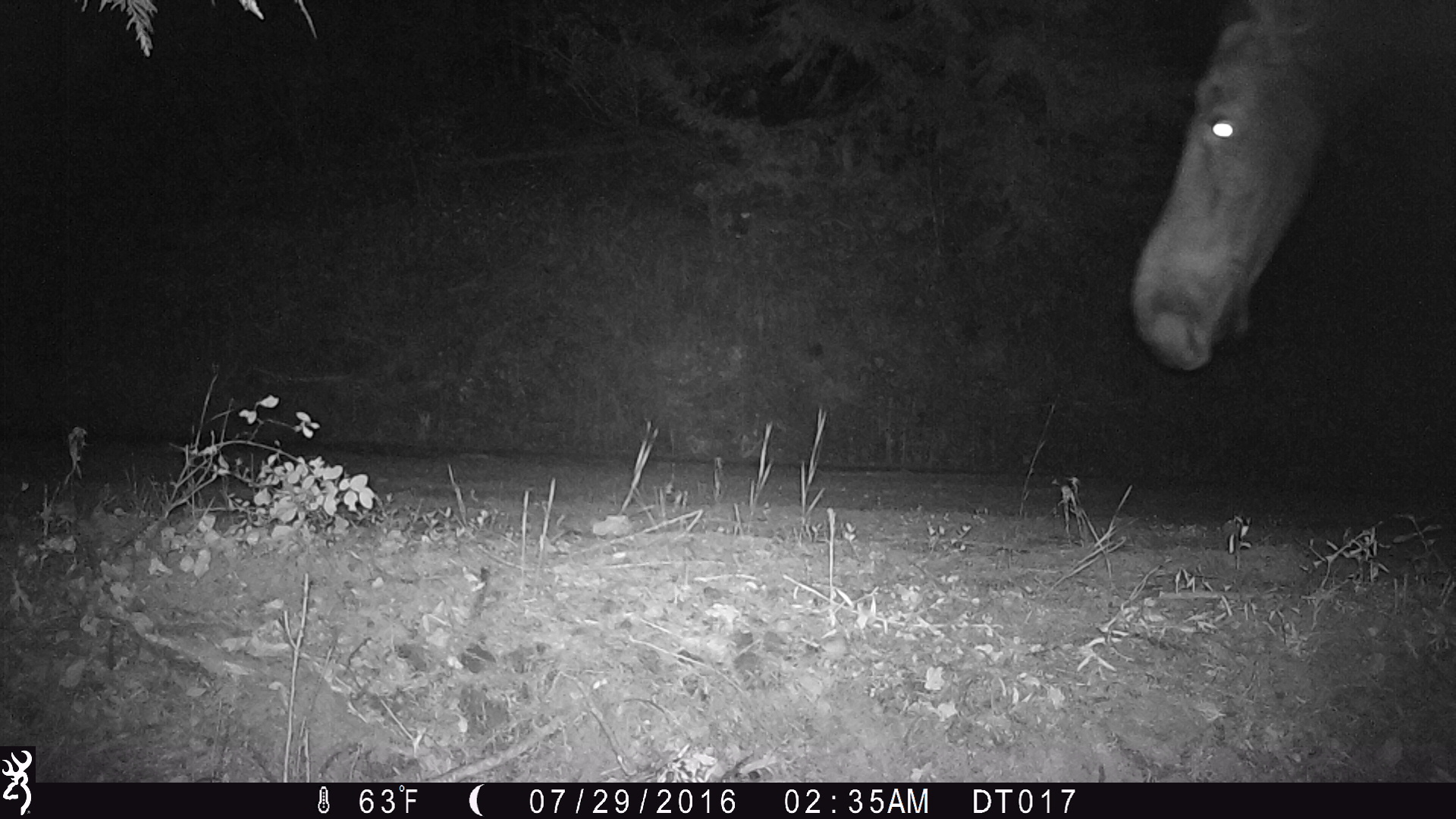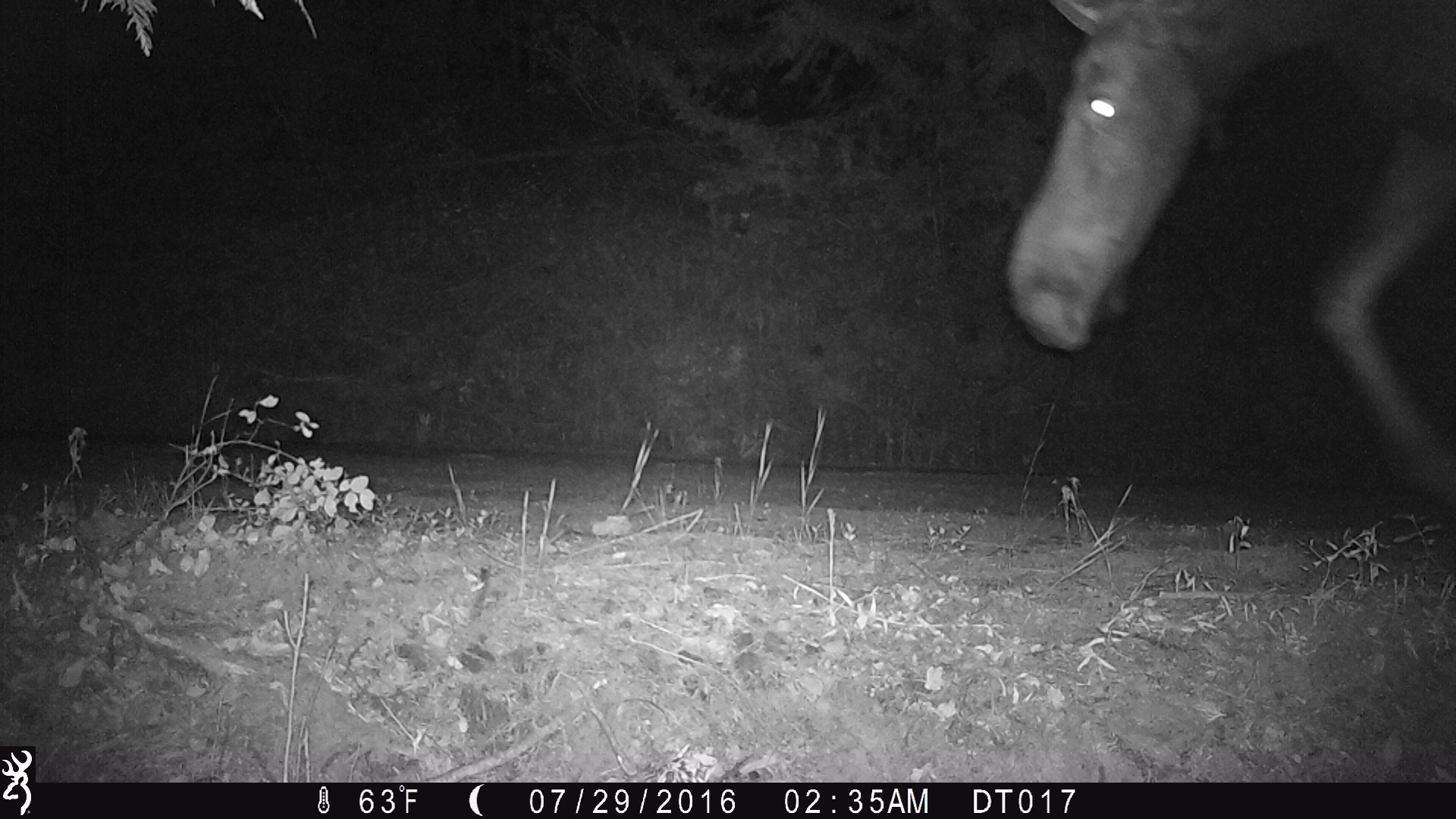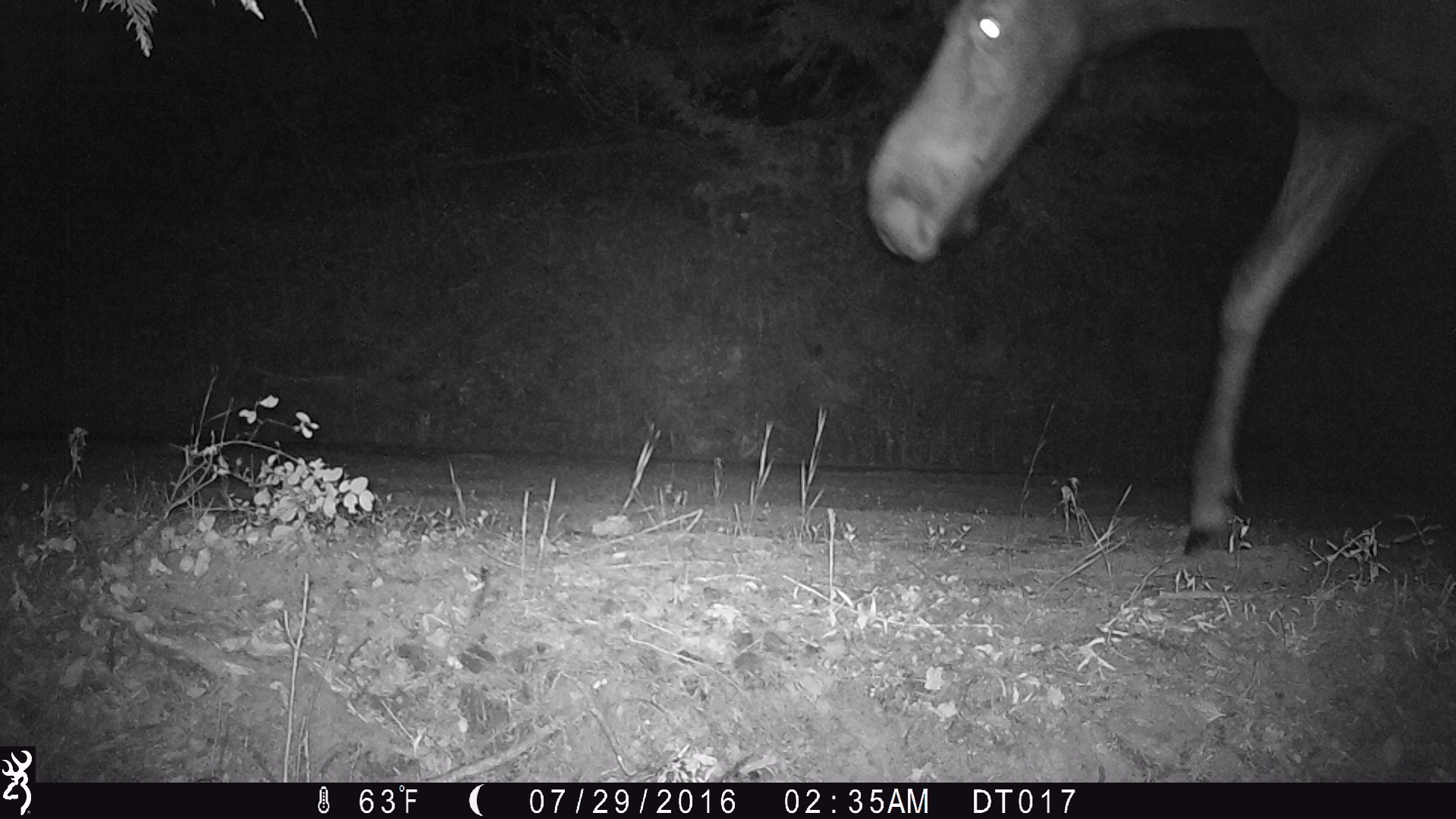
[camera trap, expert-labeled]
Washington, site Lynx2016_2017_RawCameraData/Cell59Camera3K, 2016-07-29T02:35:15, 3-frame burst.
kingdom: Animalia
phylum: Chordata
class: Mammalia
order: Artiodactyla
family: Cervidae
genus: Alces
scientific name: Alces alces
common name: moose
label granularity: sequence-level